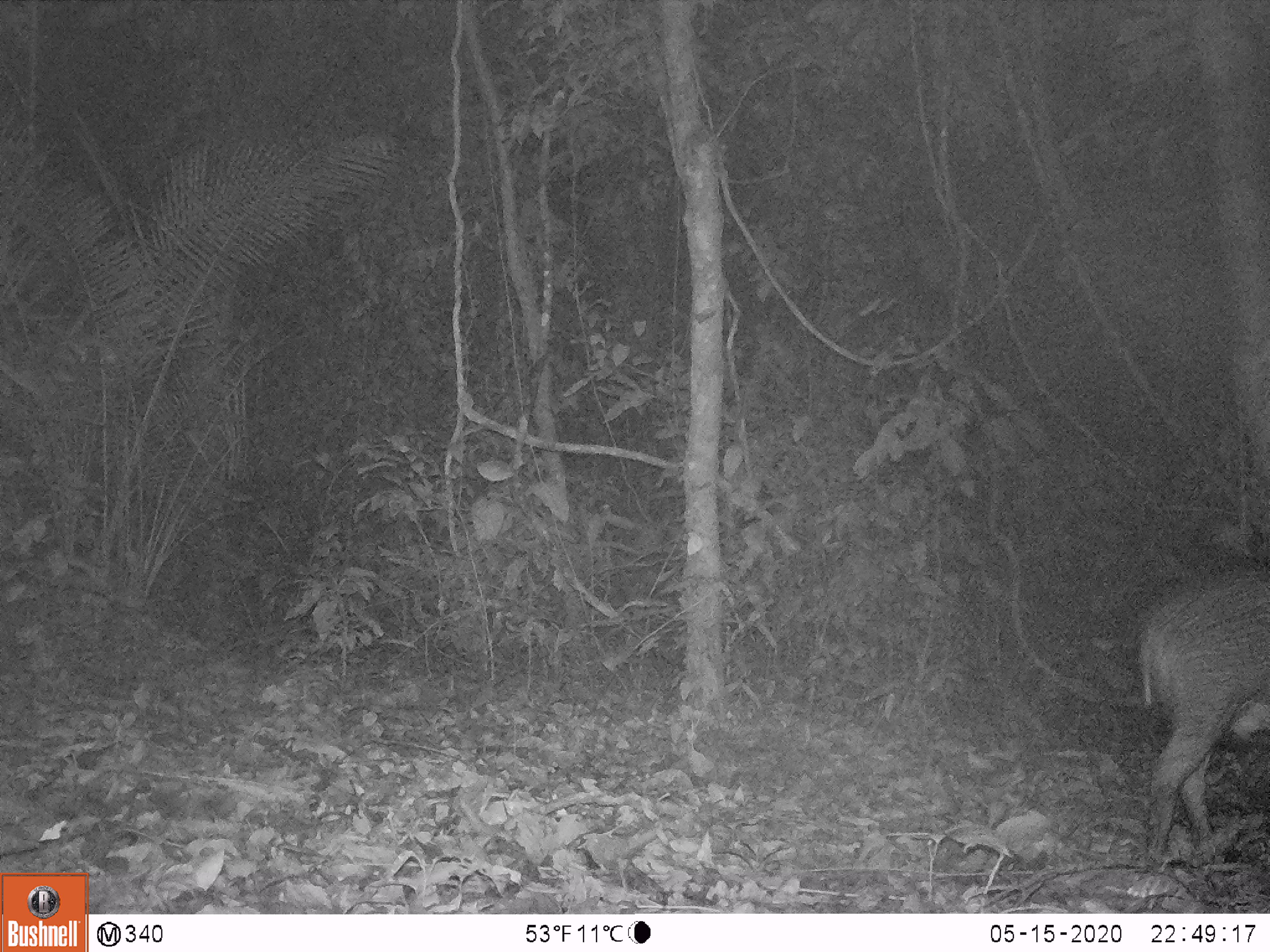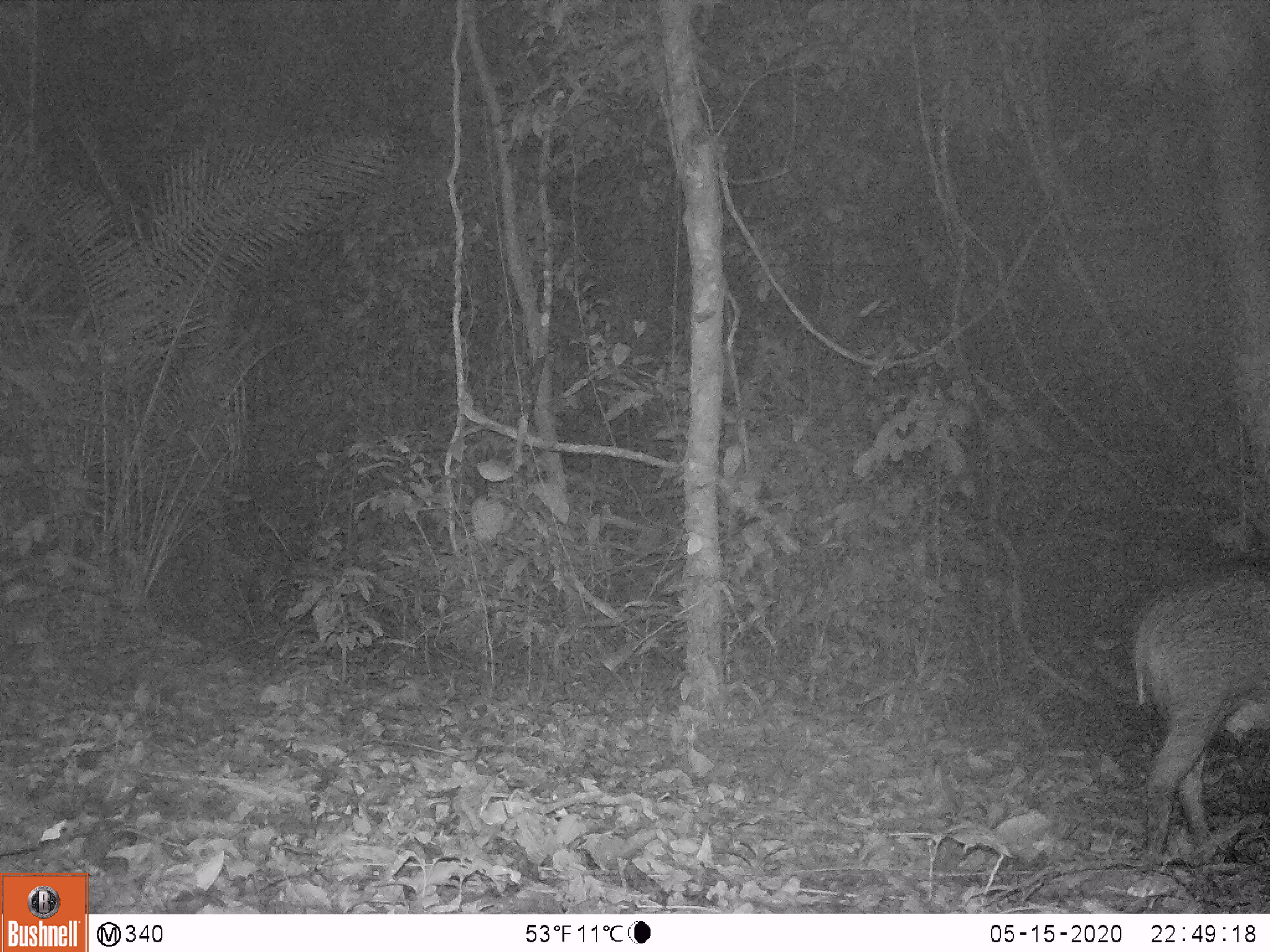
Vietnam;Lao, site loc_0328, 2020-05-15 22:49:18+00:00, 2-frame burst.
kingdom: Animalia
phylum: Chordata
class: Mammalia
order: Artiodactyla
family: Suidae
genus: Sus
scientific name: Sus scrofa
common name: eurasian wild pig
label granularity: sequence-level